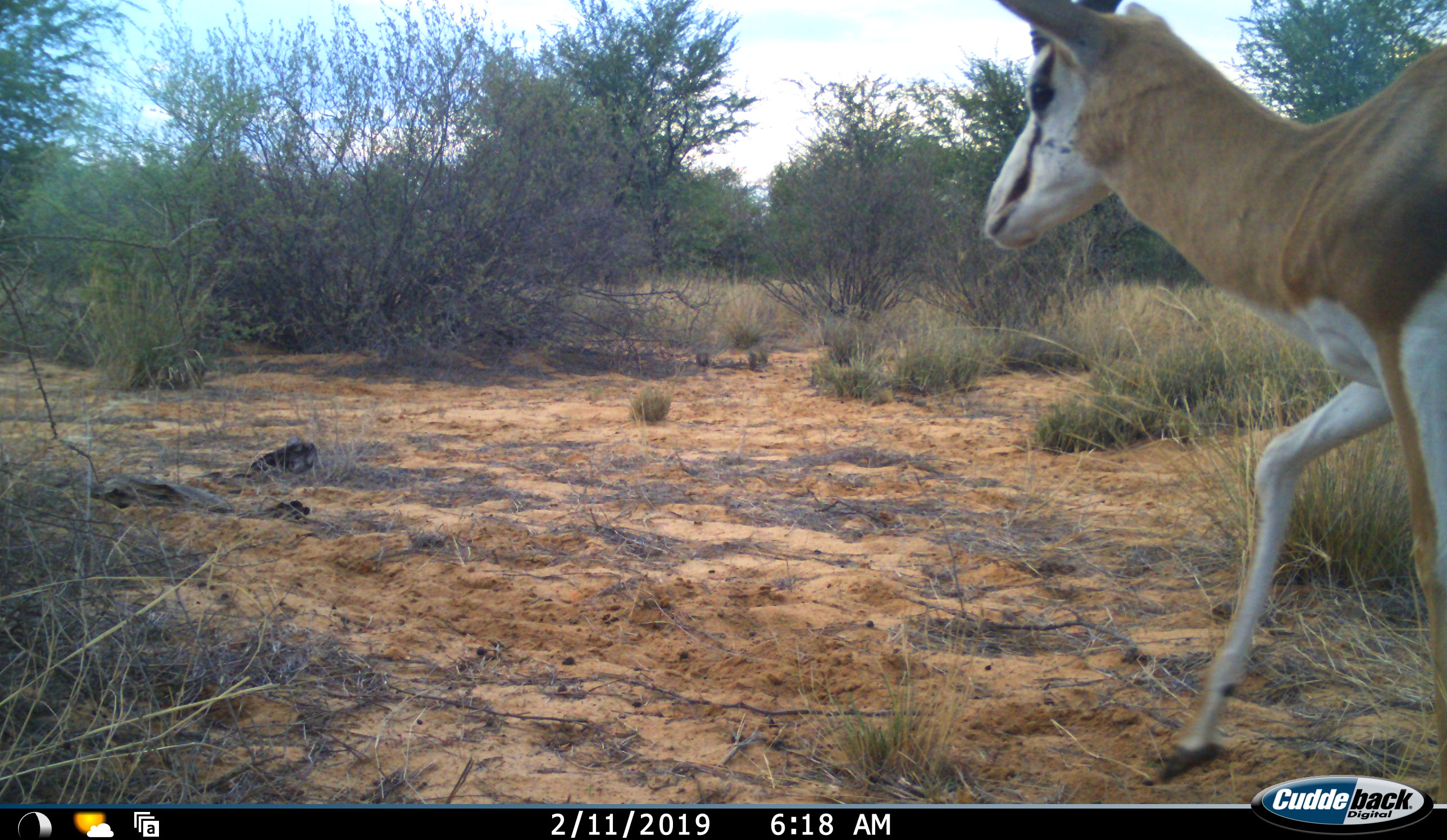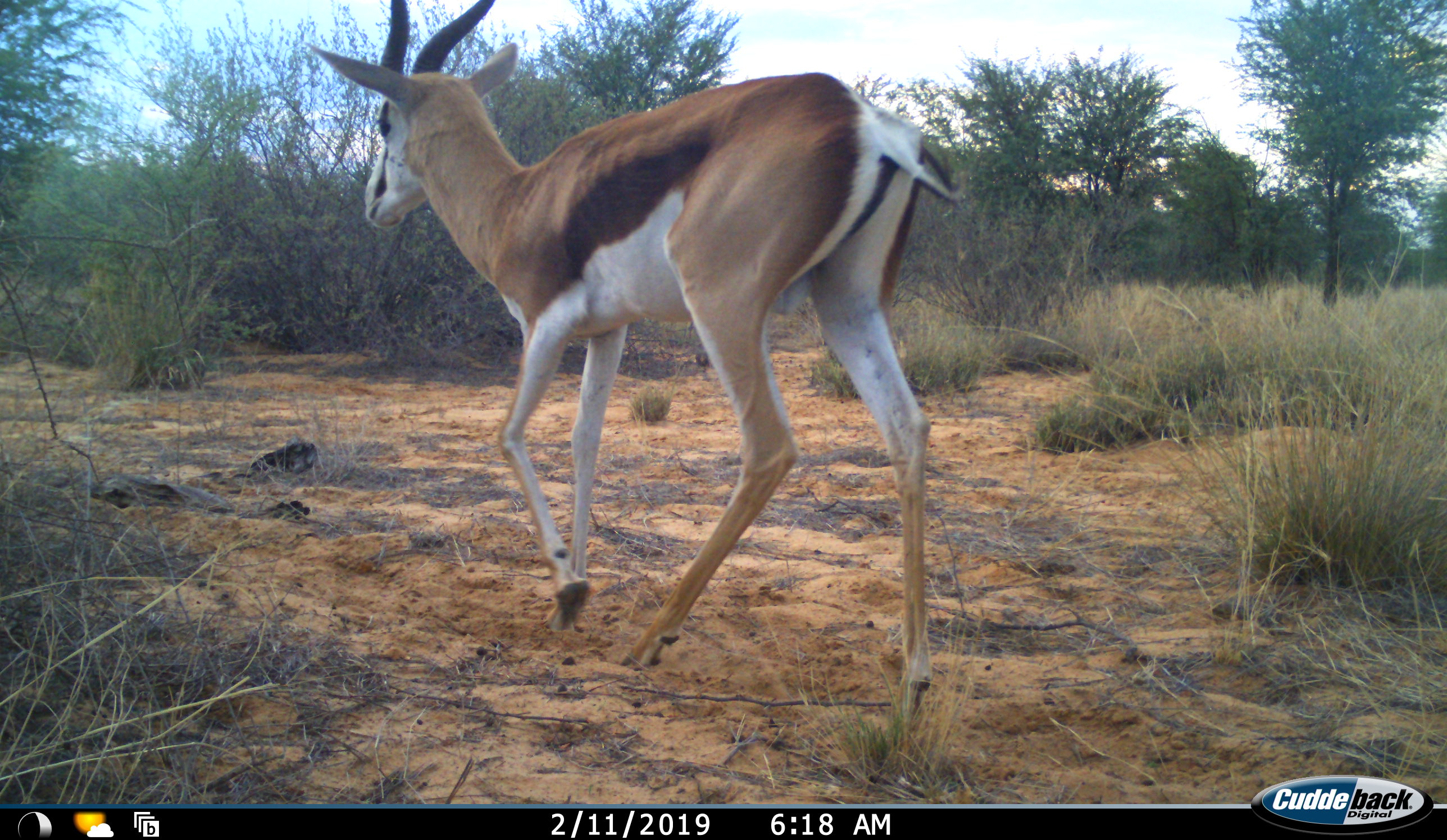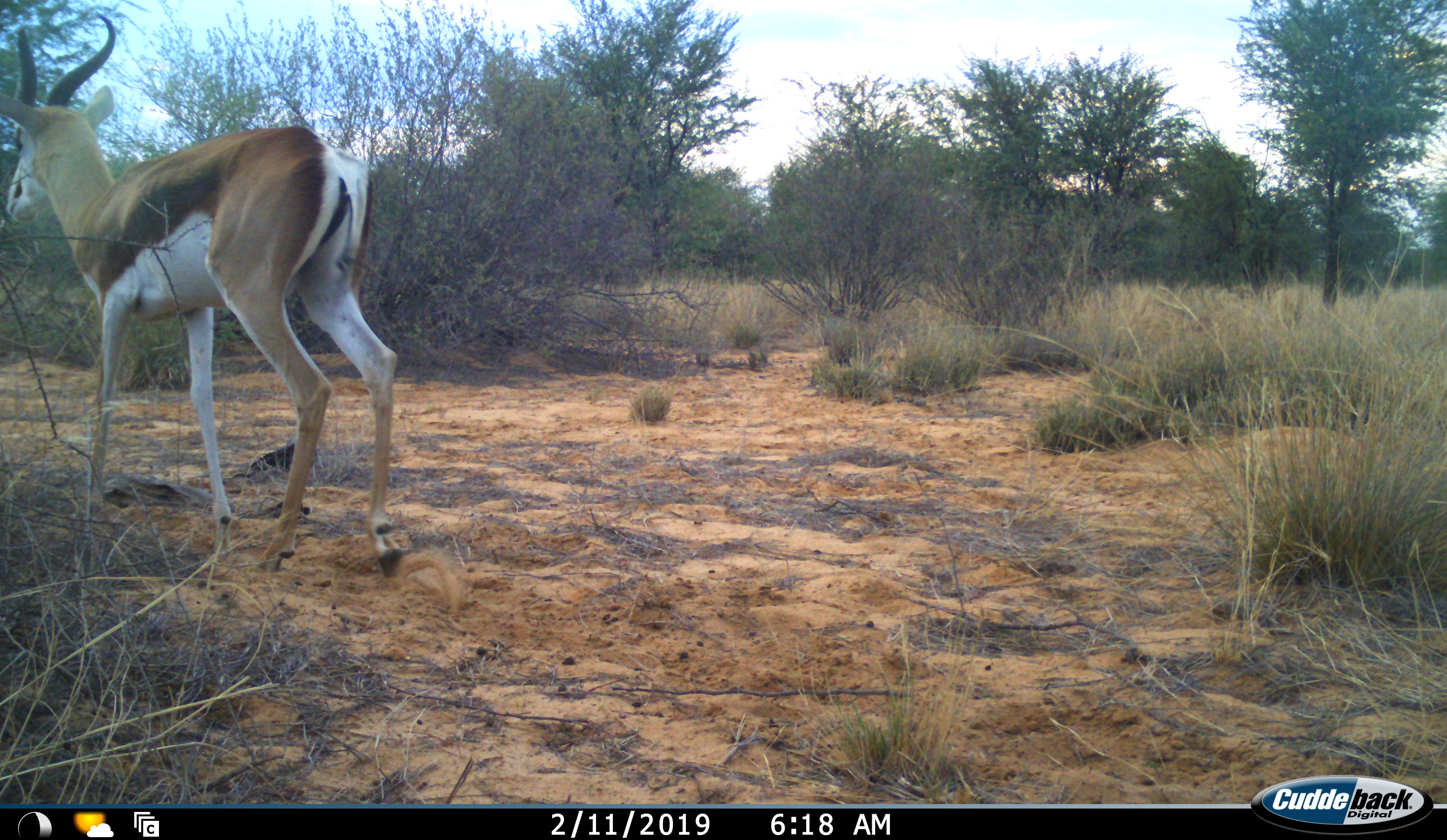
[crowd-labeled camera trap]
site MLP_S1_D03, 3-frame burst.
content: unidentified animal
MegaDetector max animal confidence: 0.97